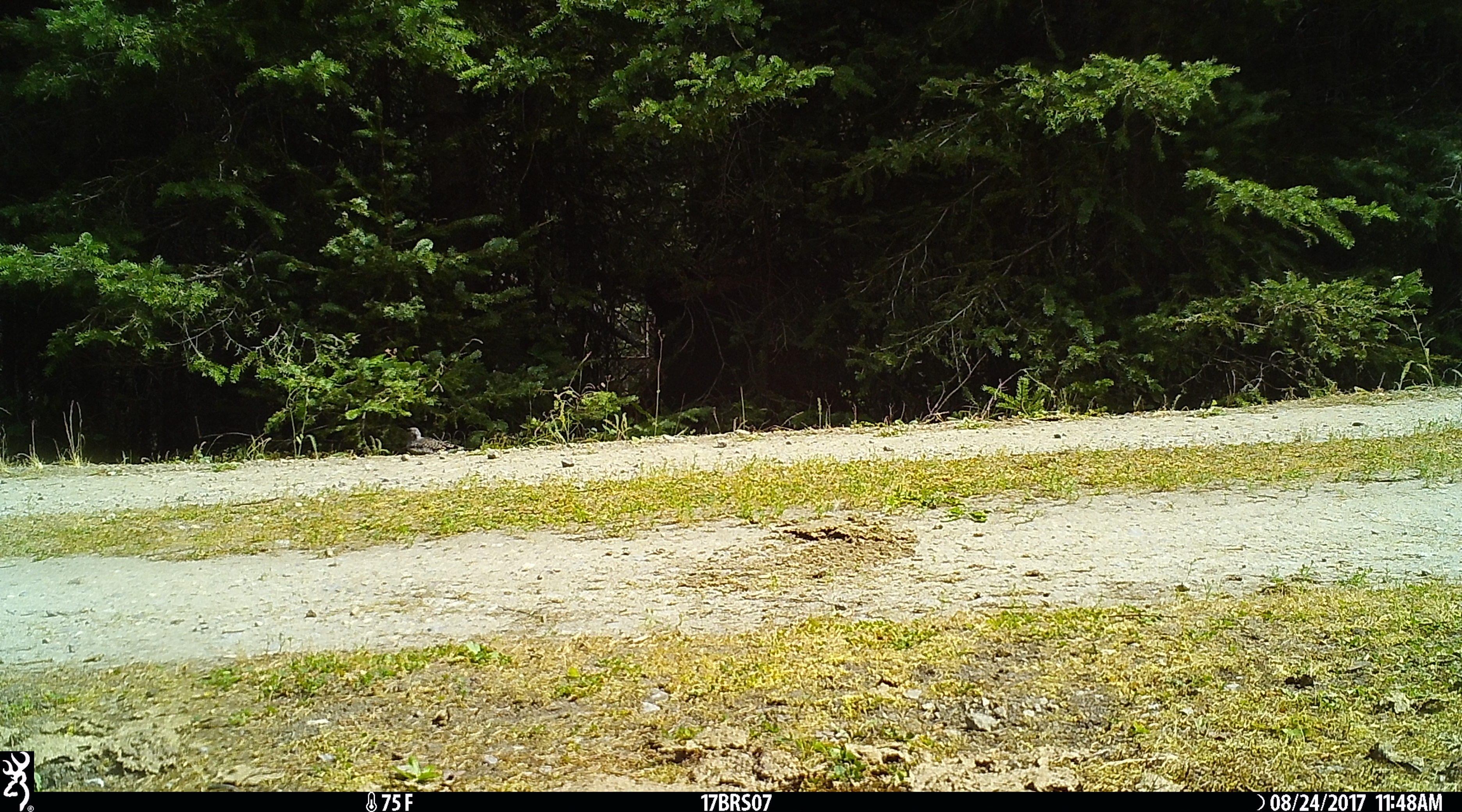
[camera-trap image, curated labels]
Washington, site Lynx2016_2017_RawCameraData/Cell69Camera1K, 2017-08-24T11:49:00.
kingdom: Animalia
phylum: Chordata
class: Aves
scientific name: Aves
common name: birds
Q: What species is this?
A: Aves (birds).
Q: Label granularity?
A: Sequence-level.